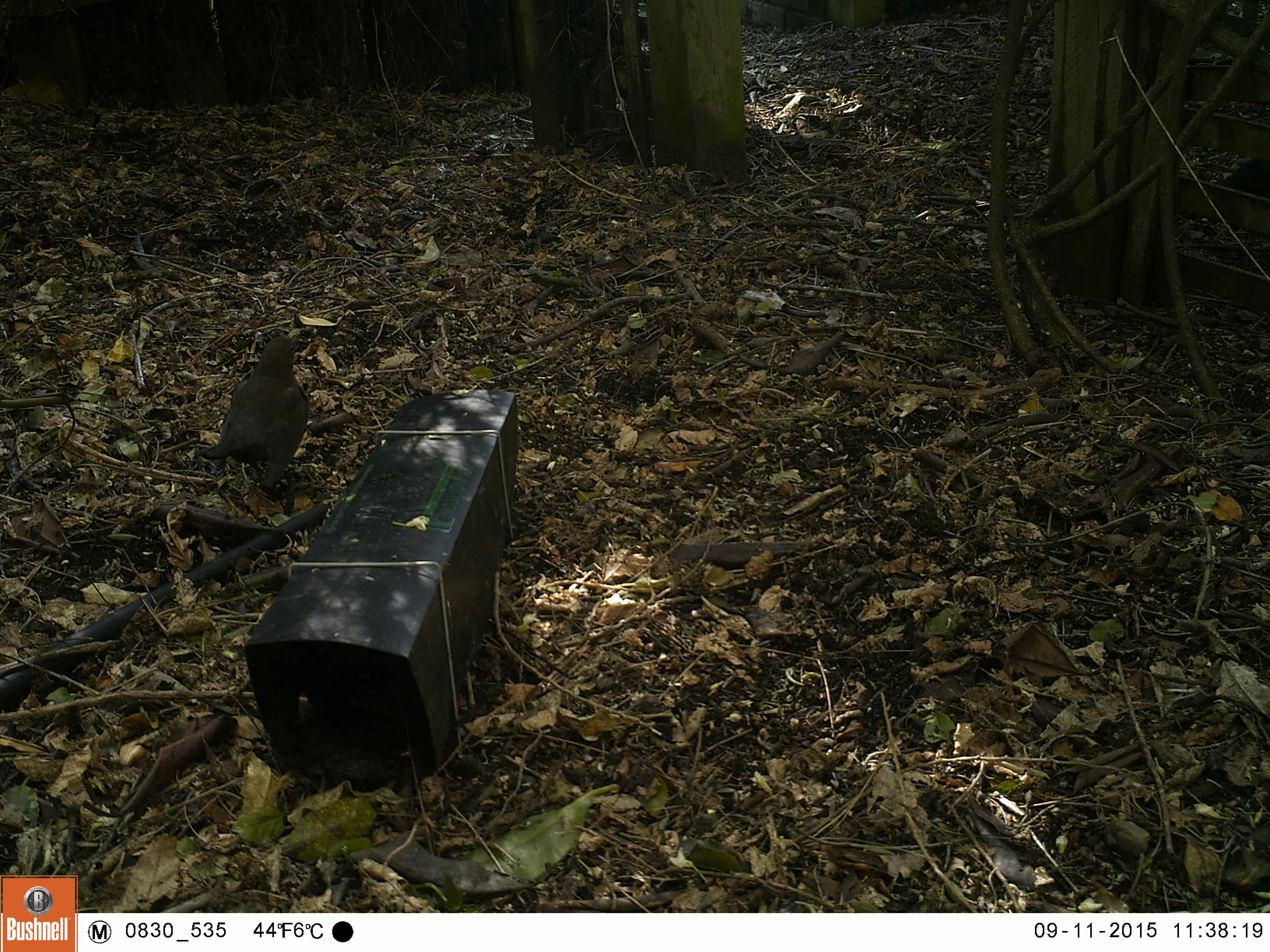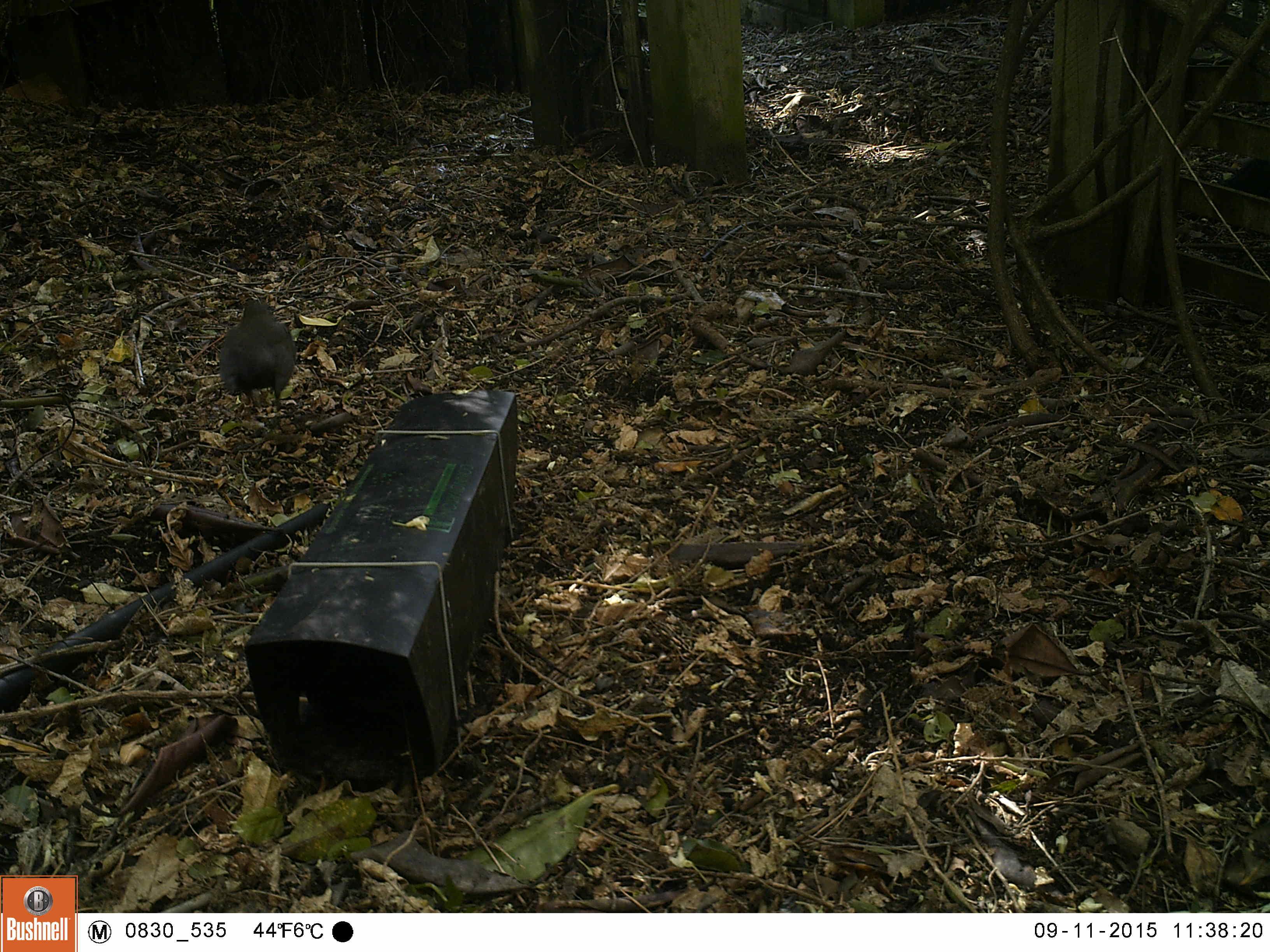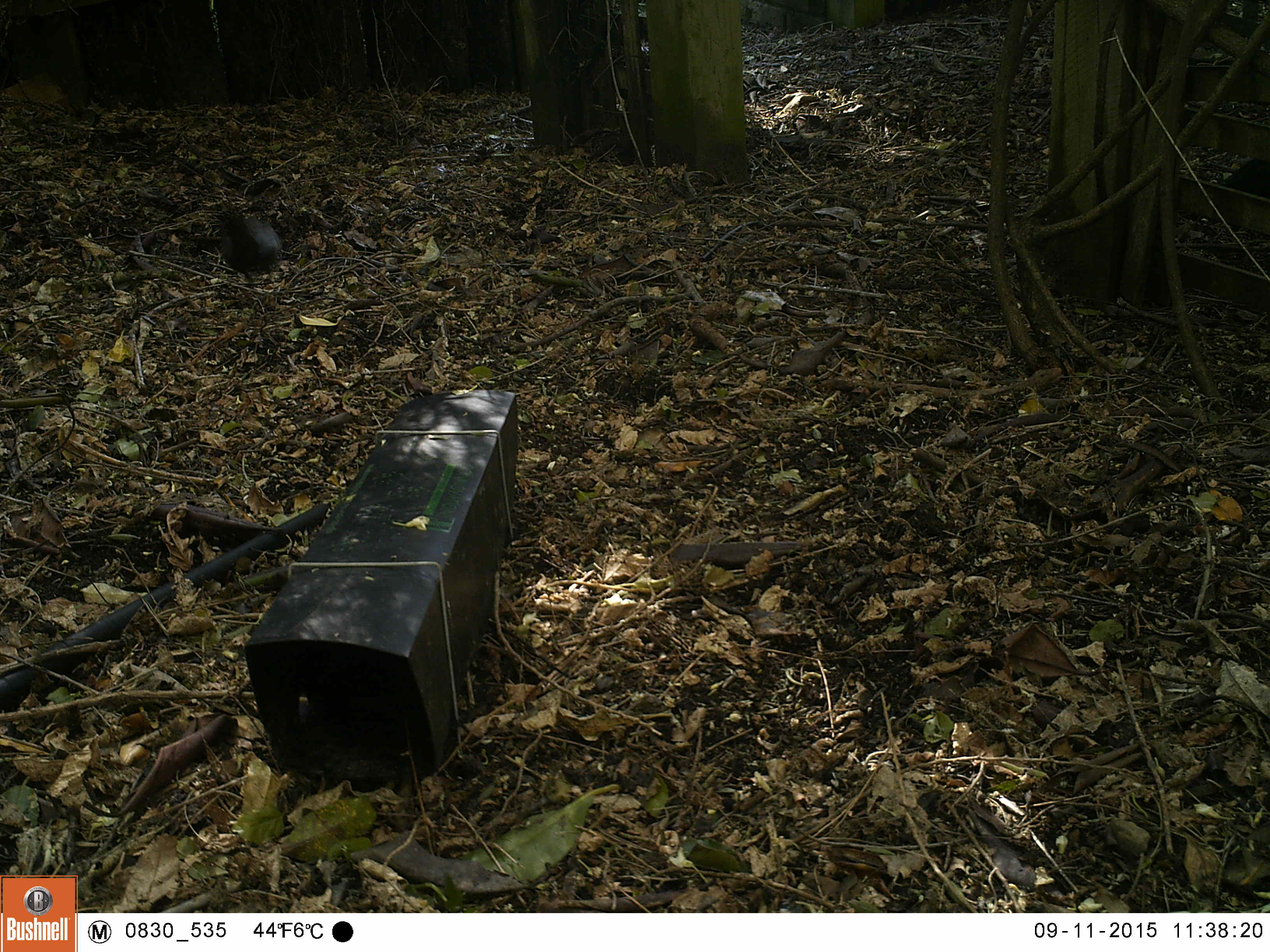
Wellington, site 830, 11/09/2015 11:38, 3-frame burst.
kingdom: Animalia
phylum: Chordata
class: Aves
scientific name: Aves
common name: bird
Bird (Aves).